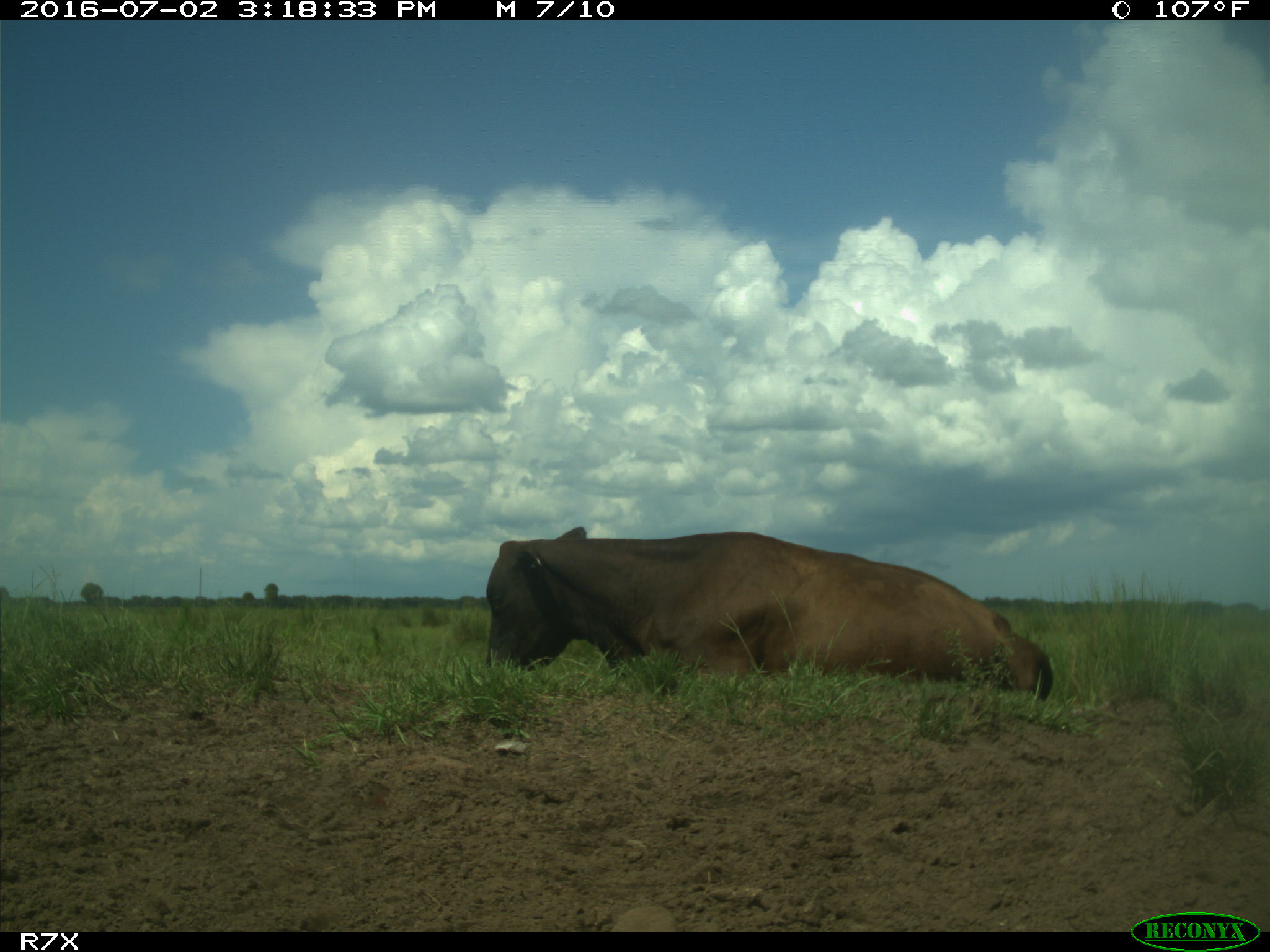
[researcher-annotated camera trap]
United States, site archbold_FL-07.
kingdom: Animalia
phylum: Chordata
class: Mammalia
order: Artiodactyla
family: Bovidae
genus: Bos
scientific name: Bos taurus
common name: domestic cow